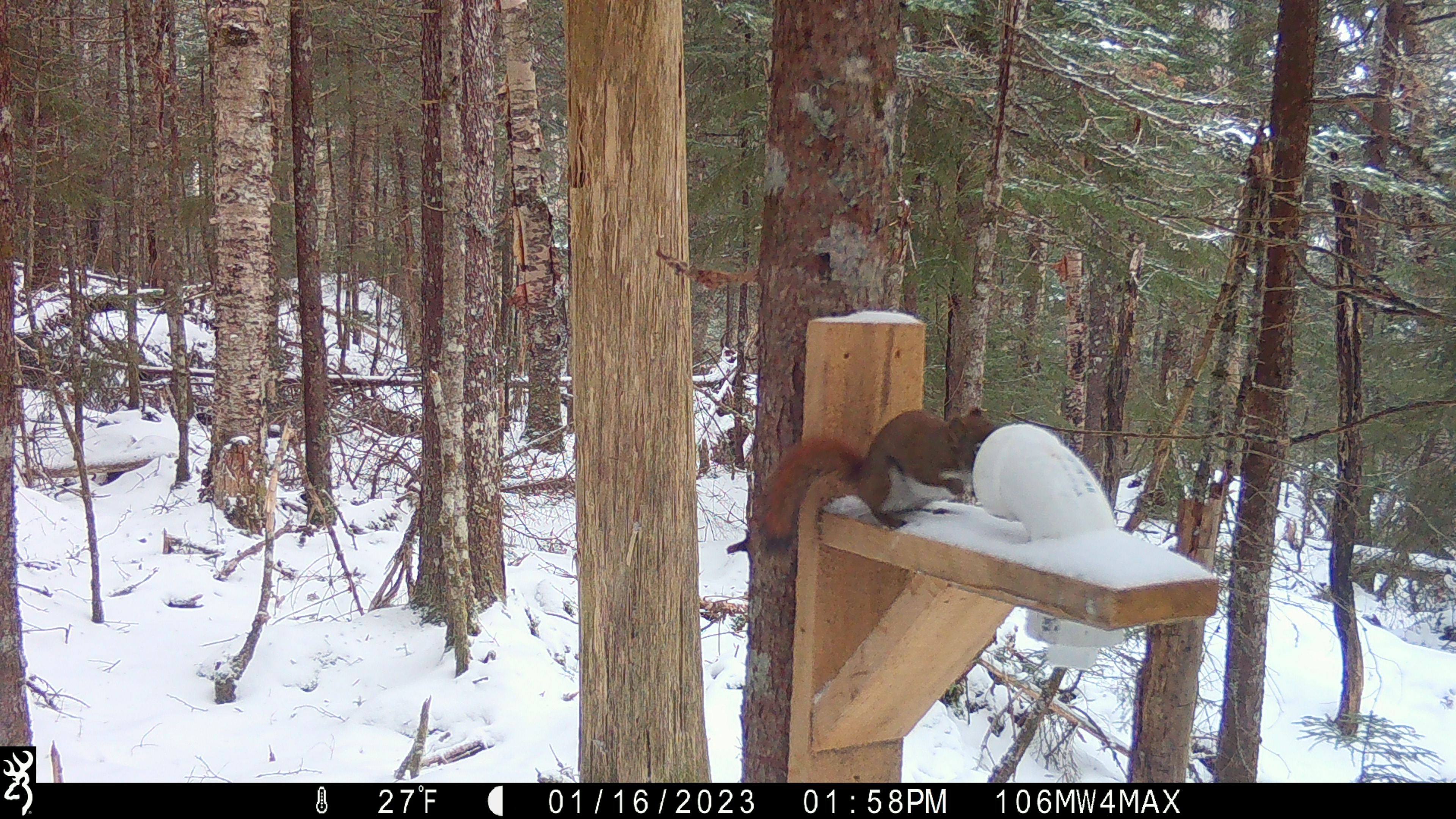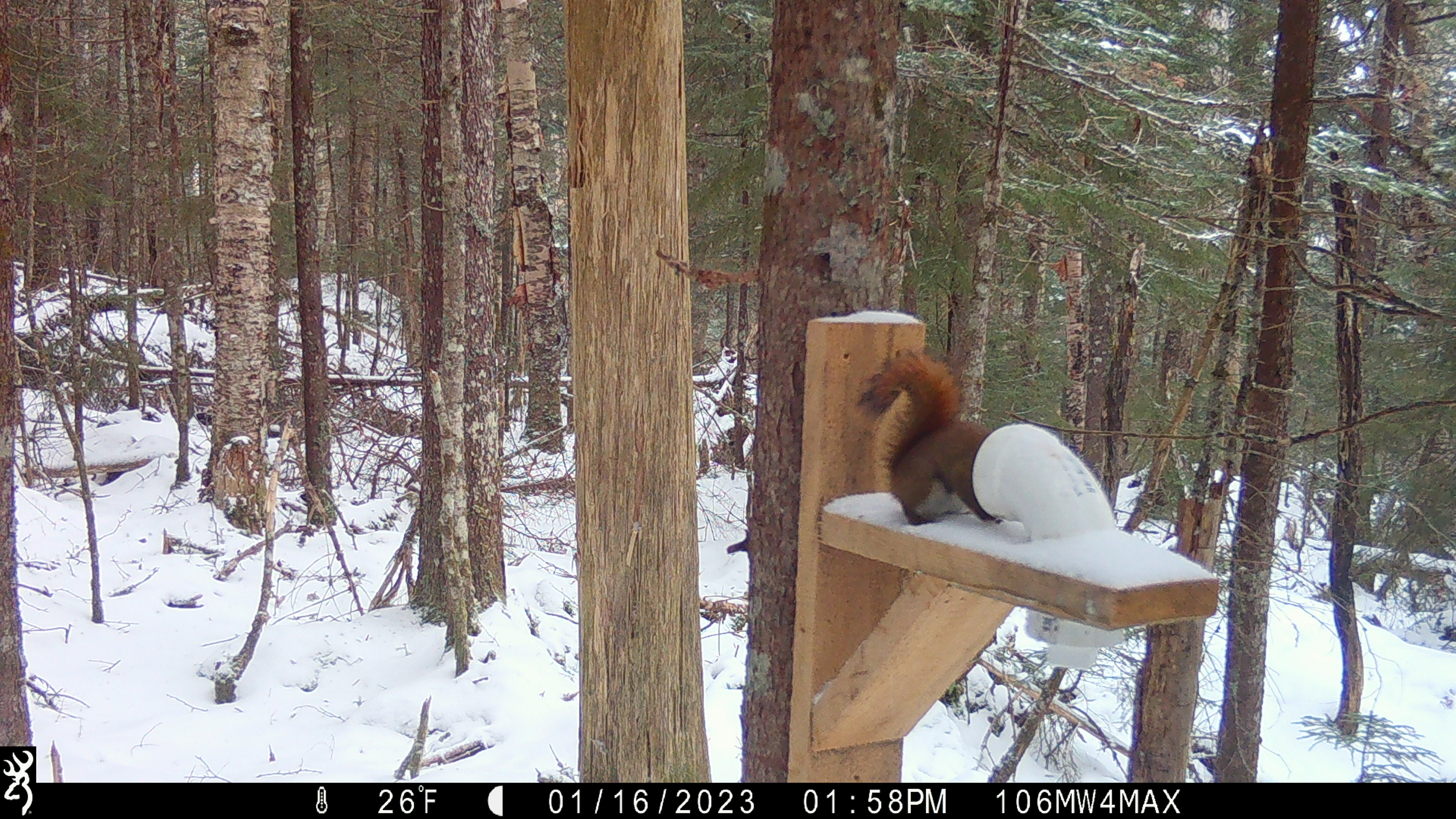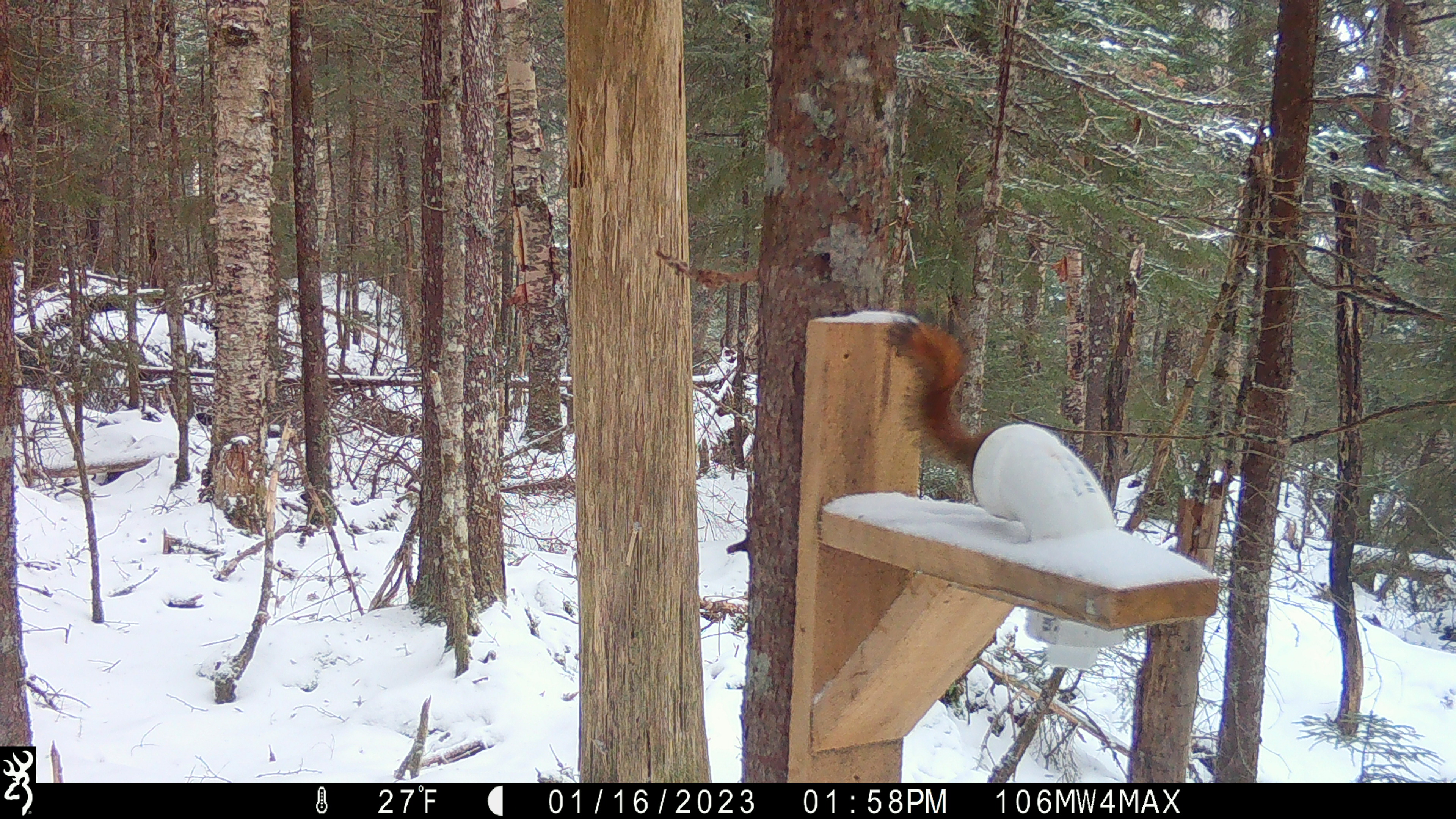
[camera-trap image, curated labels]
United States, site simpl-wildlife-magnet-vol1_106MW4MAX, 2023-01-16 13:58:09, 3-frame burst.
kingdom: Animalia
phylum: Chordata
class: Mammalia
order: Rodentia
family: Sciuridae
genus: Tamiasciurus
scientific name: Tamiasciurus hudsonicus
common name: red squirrel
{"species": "red squirrel (Tamiasciurus hudsonicus)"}